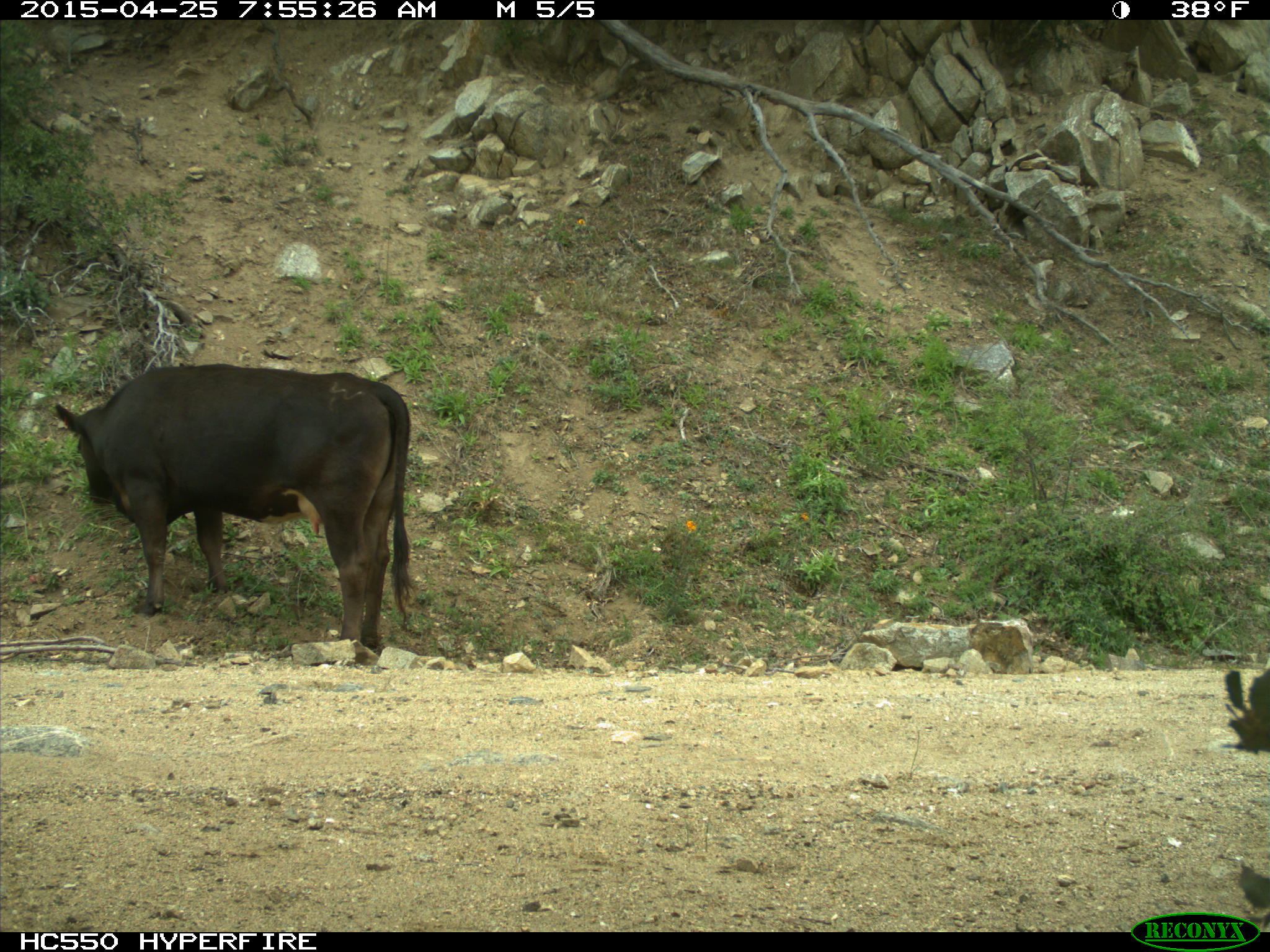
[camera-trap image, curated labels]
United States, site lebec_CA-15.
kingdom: Animalia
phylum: Chordata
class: Mammalia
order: Artiodactyla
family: Bovidae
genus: Bos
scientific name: Bos taurus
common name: domestic cow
Bos taurus (domestic cow).